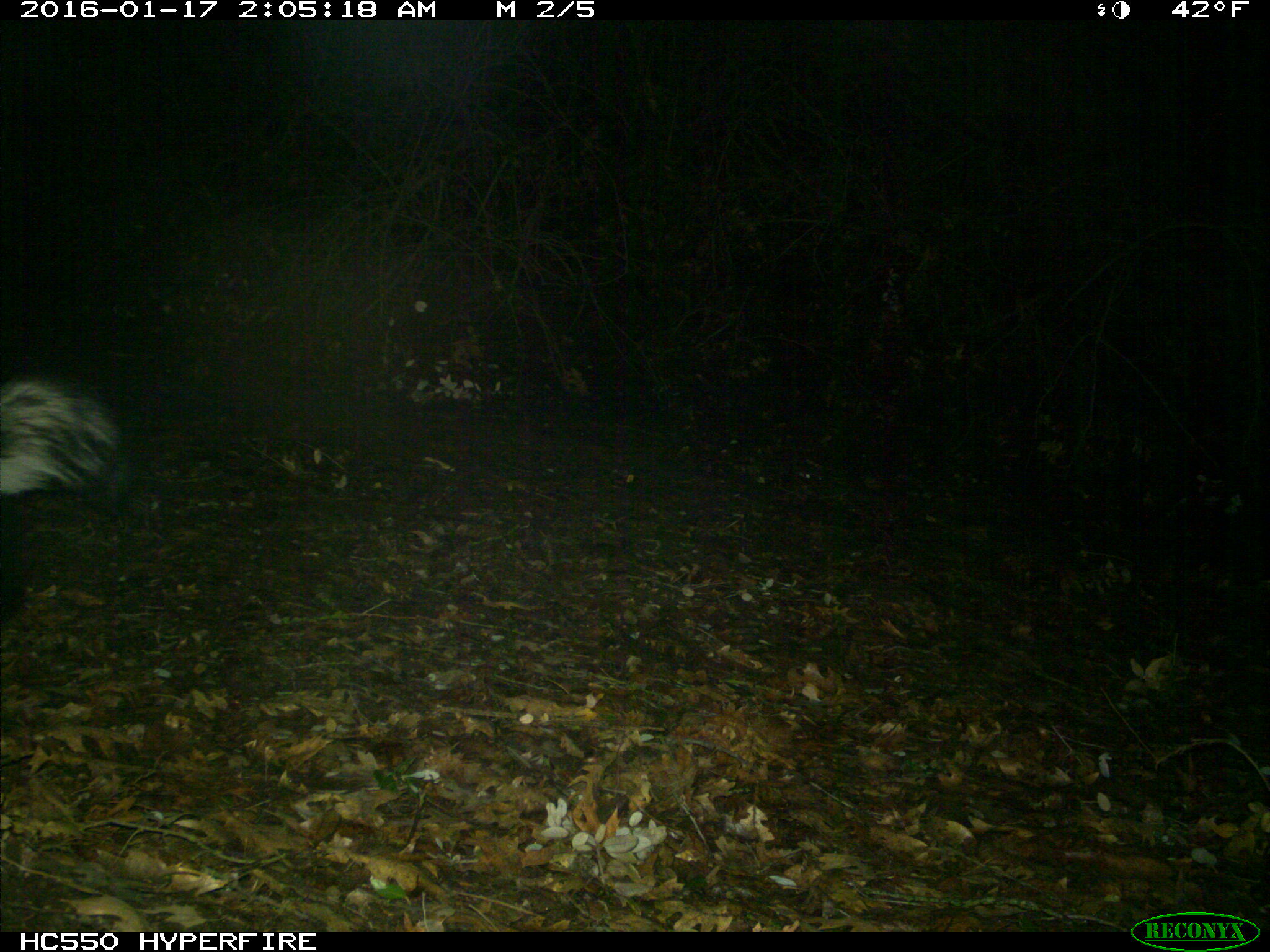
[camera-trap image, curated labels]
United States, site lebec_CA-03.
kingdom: Animalia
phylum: Chordata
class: Mammalia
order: Carnivora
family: Mephitidae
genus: Mephitis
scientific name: Mephitis mephitis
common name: striped skunk